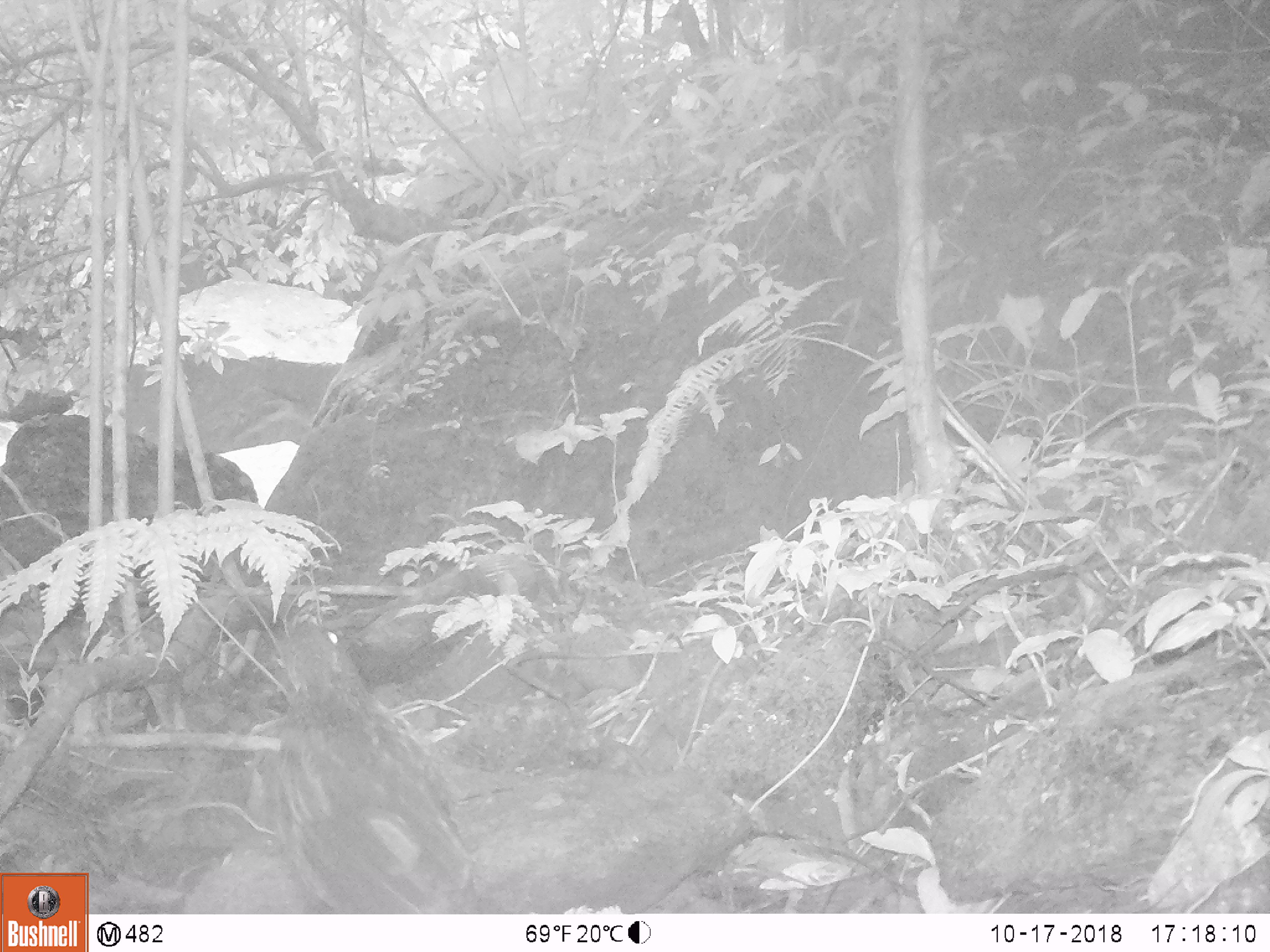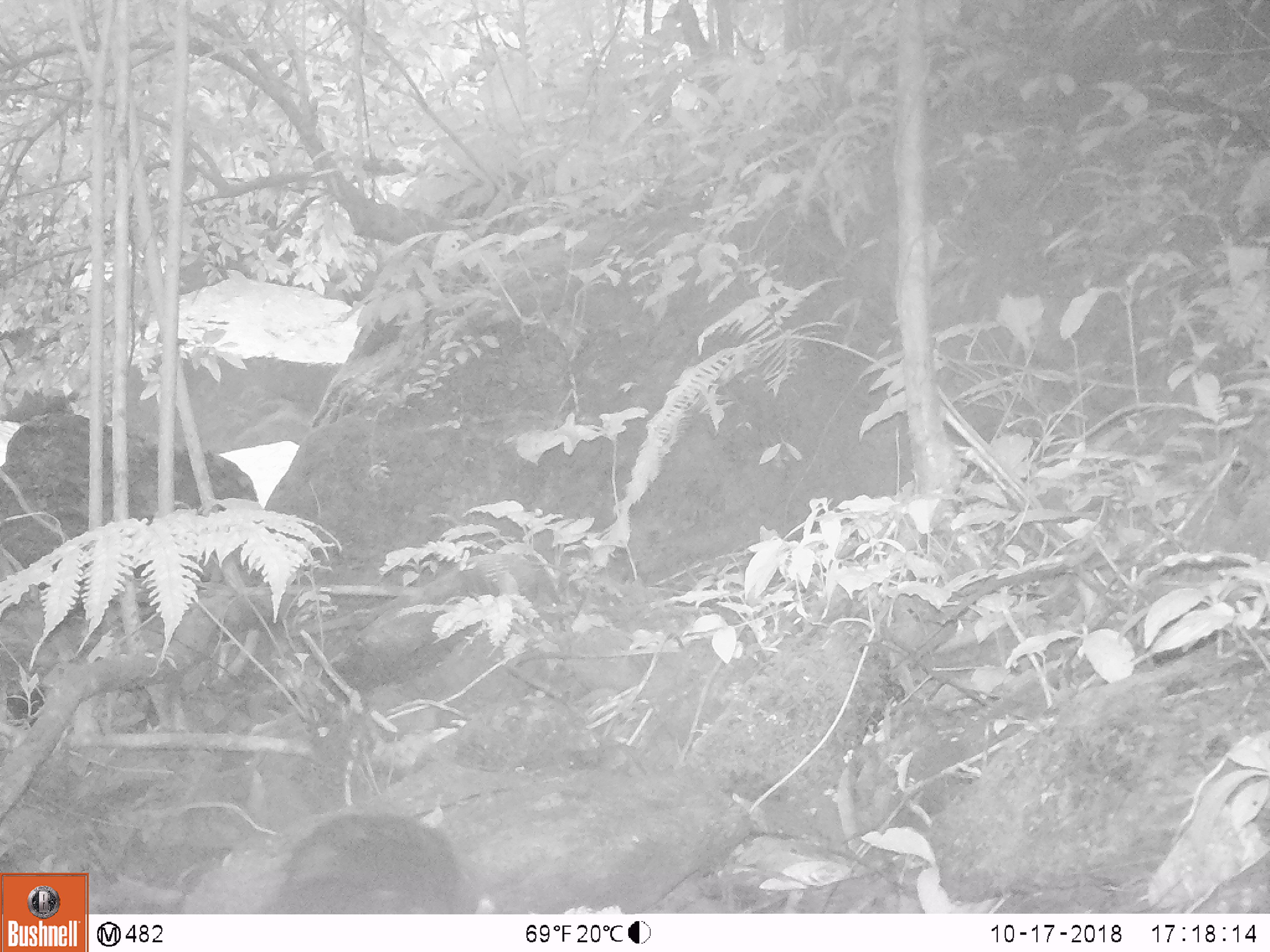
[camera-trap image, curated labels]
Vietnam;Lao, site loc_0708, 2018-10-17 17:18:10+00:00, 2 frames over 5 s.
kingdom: Animalia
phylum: Chordata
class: Aves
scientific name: Aves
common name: bird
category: unidentified bird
Unidentified bird (bird) (Aves). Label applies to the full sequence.